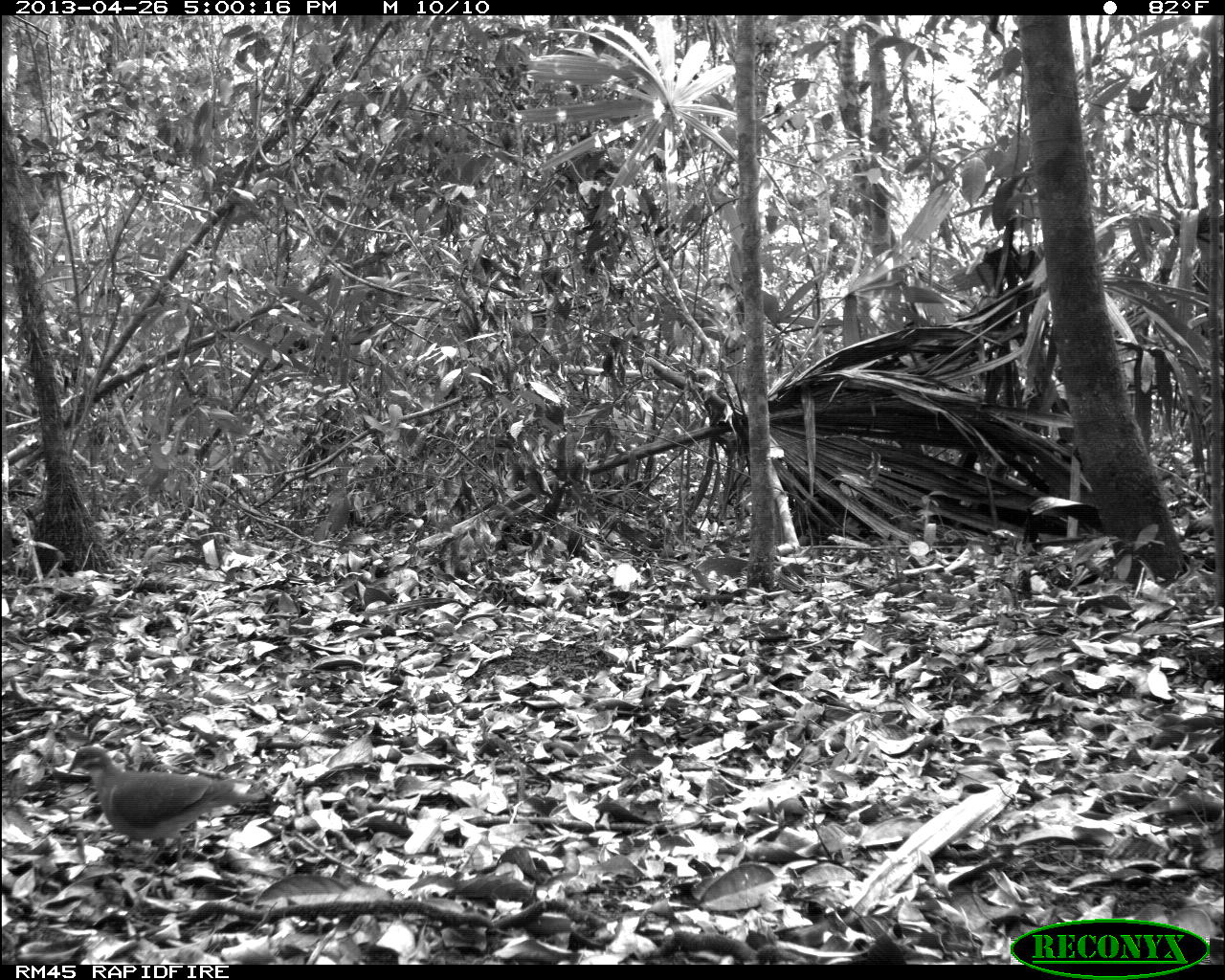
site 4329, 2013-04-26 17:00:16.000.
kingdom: Animalia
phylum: Chordata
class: Aves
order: Columbiformes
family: Columbidae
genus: Geotrygon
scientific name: Geotrygon montana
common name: ruddy quail-dove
Geotrygon montana (ruddy quail-dove), count 1.